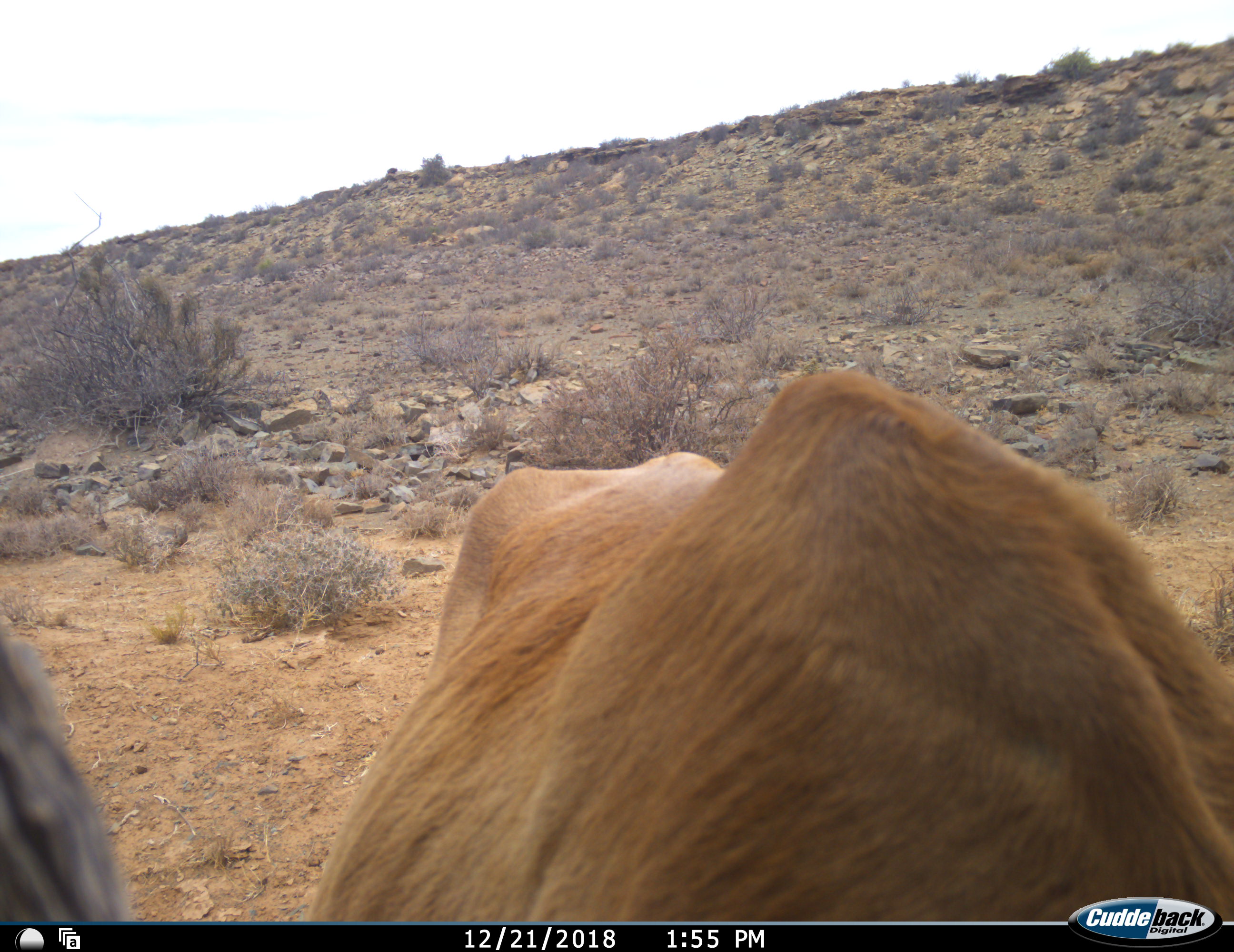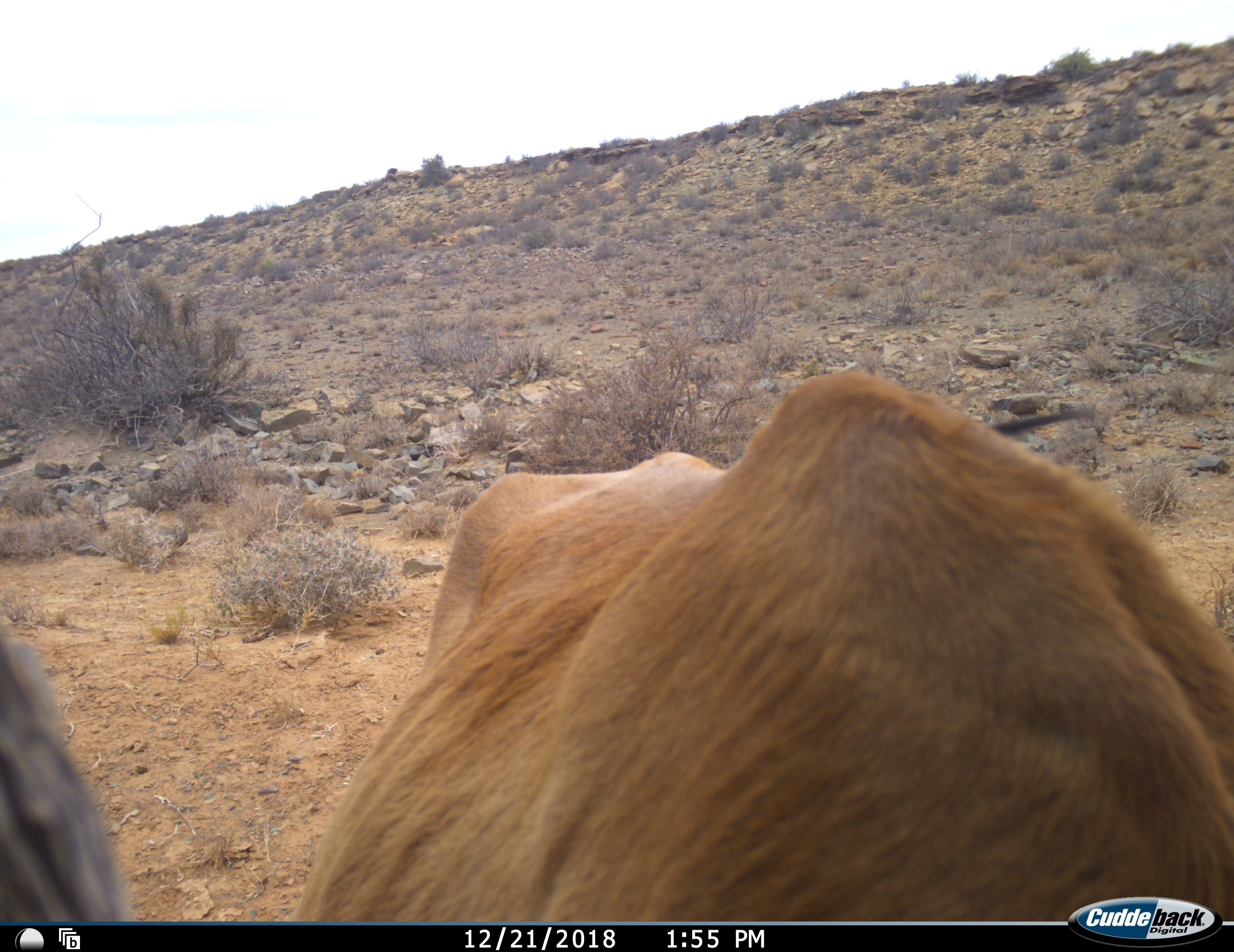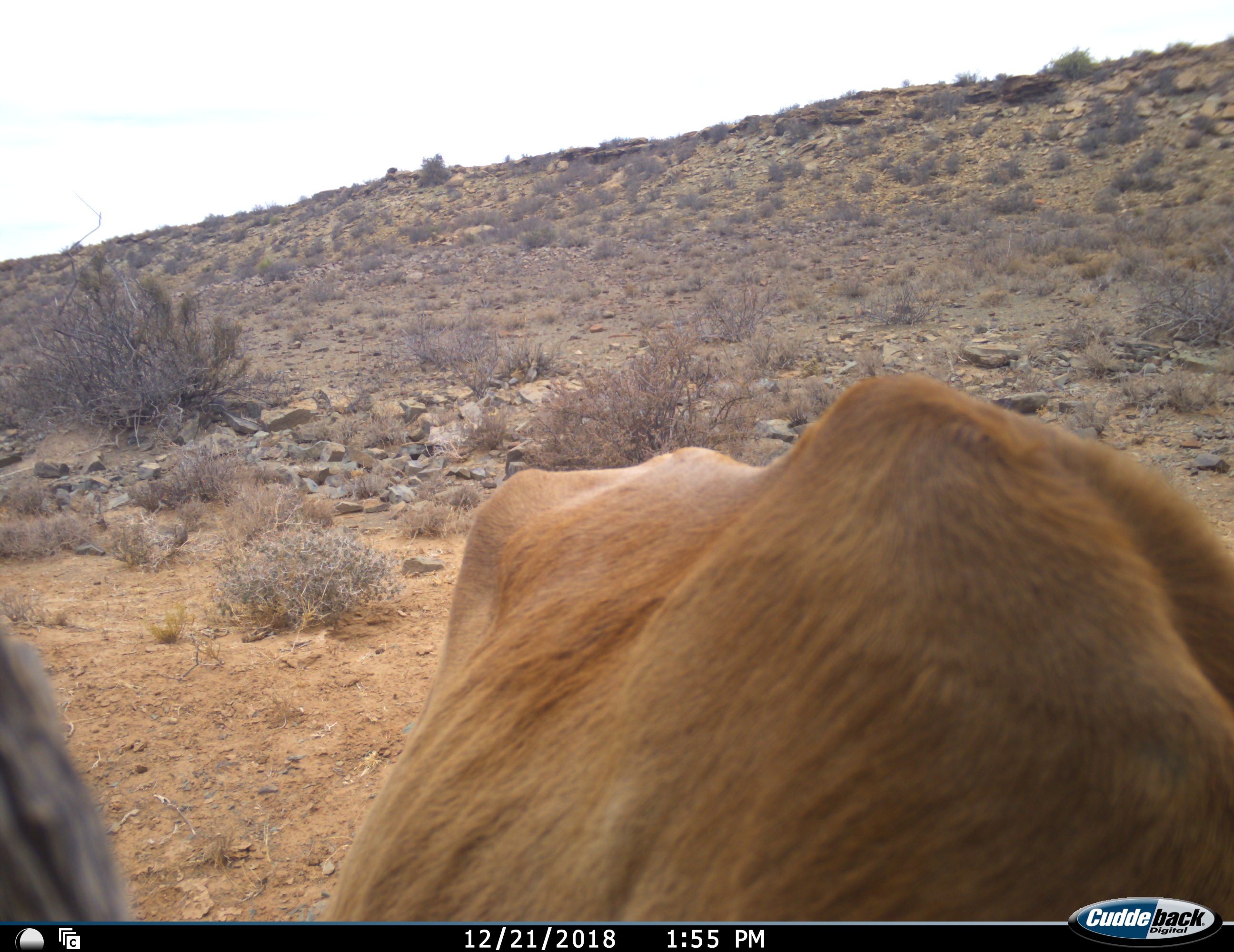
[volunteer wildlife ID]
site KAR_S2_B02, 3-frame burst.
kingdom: Animalia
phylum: Chordata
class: Mammalia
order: Artiodactyla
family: Bovidae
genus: Alcelaphus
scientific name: Alcelaphus buselaphus caama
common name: red hartebeest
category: hartebeestred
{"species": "hartebeestred (red hartebeest) (Alcelaphus buselaphus caama)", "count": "1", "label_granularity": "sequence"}